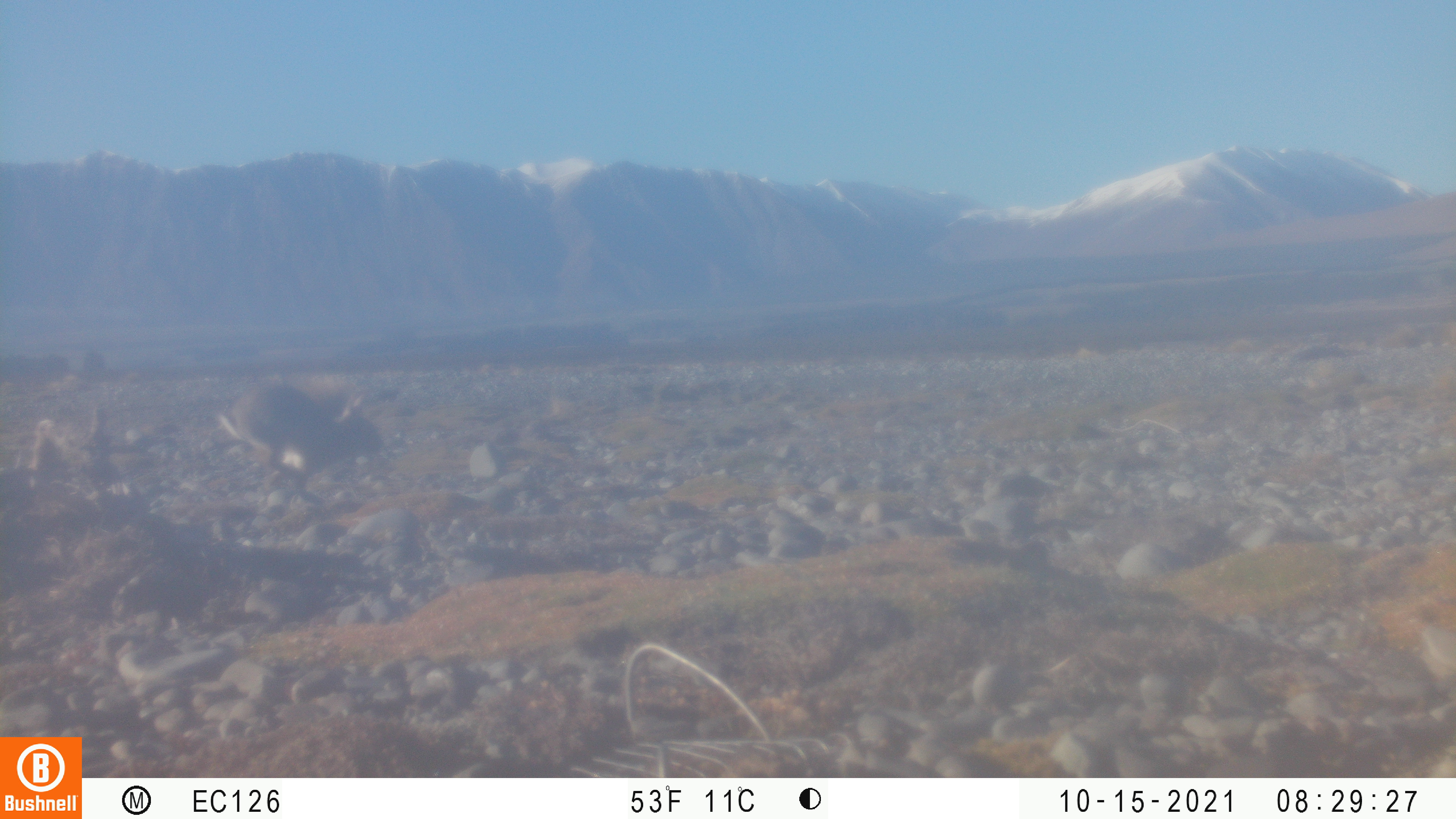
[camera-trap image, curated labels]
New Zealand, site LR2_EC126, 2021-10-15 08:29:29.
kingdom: Animalia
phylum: Chordata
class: Mammalia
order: Lagomorpha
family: Leporidae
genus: Oryctolagus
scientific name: Oryctolagus cuniculus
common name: european rabbit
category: rabbit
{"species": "rabbit (european rabbit) (Oryctolagus cuniculus)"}